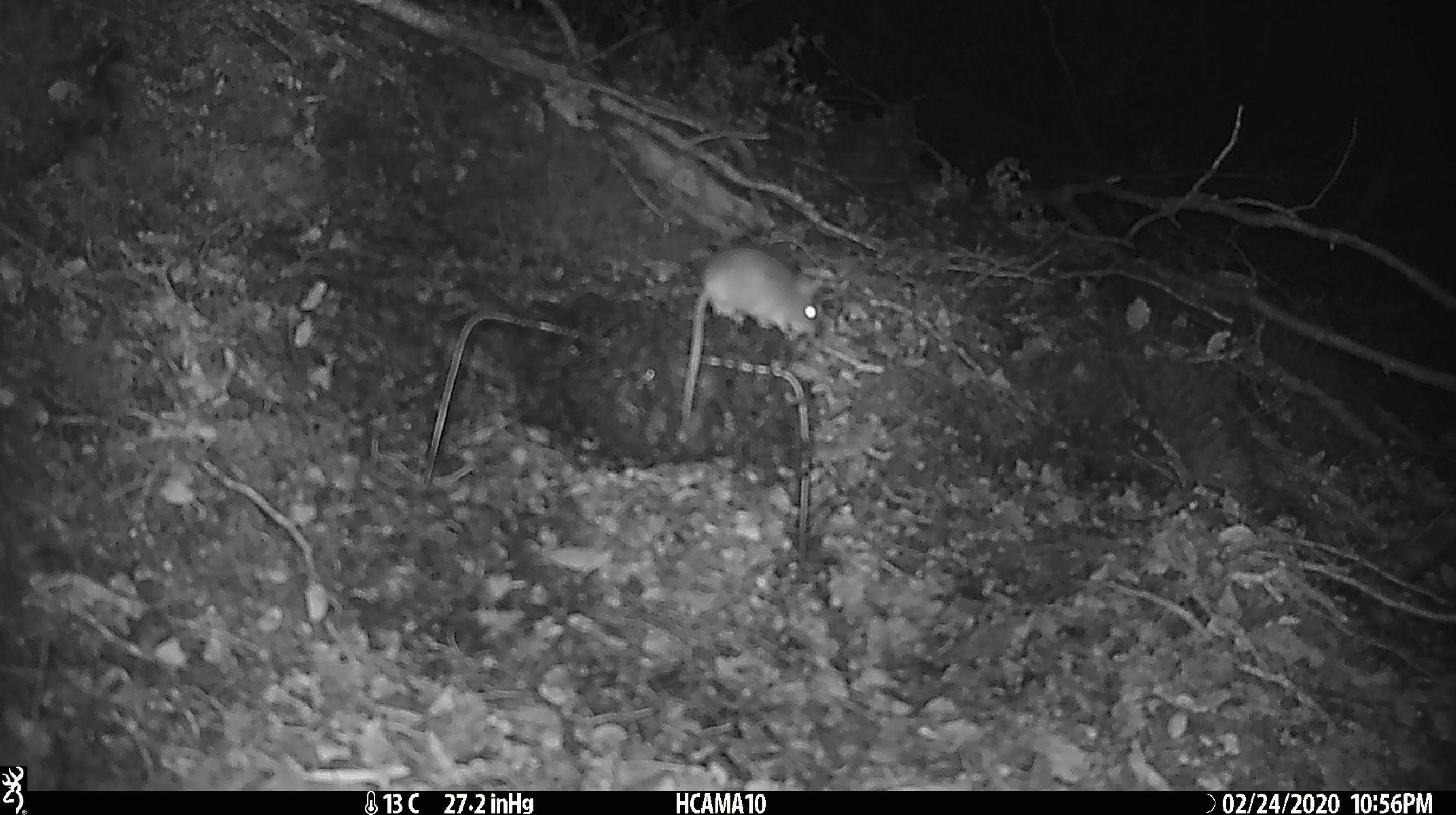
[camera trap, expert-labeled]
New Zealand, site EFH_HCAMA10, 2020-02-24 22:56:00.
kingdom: Animalia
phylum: Chordata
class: Mammalia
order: Rodentia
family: Muridae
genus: Mus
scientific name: Mus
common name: mouse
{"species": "mouse (Mus)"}